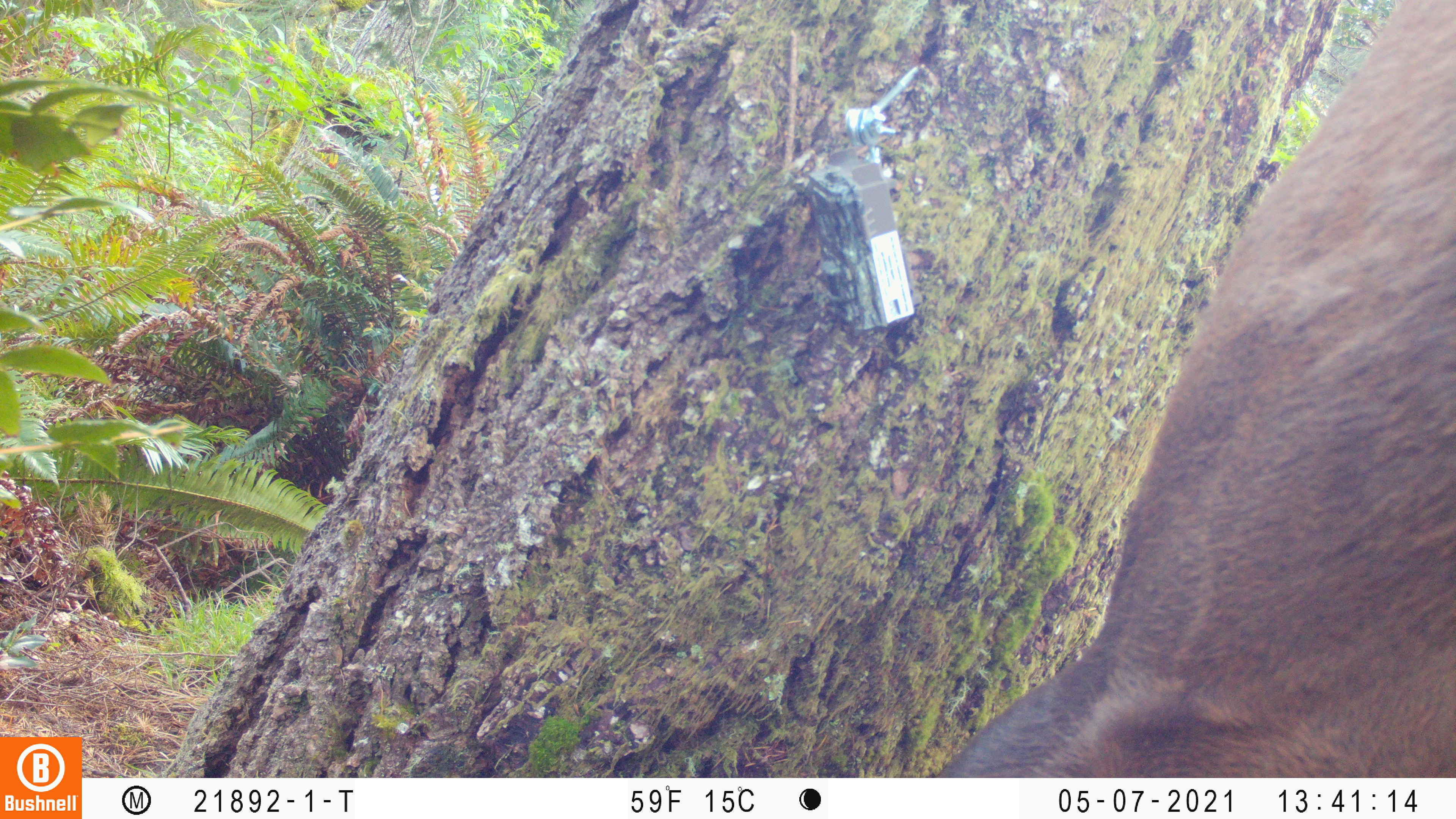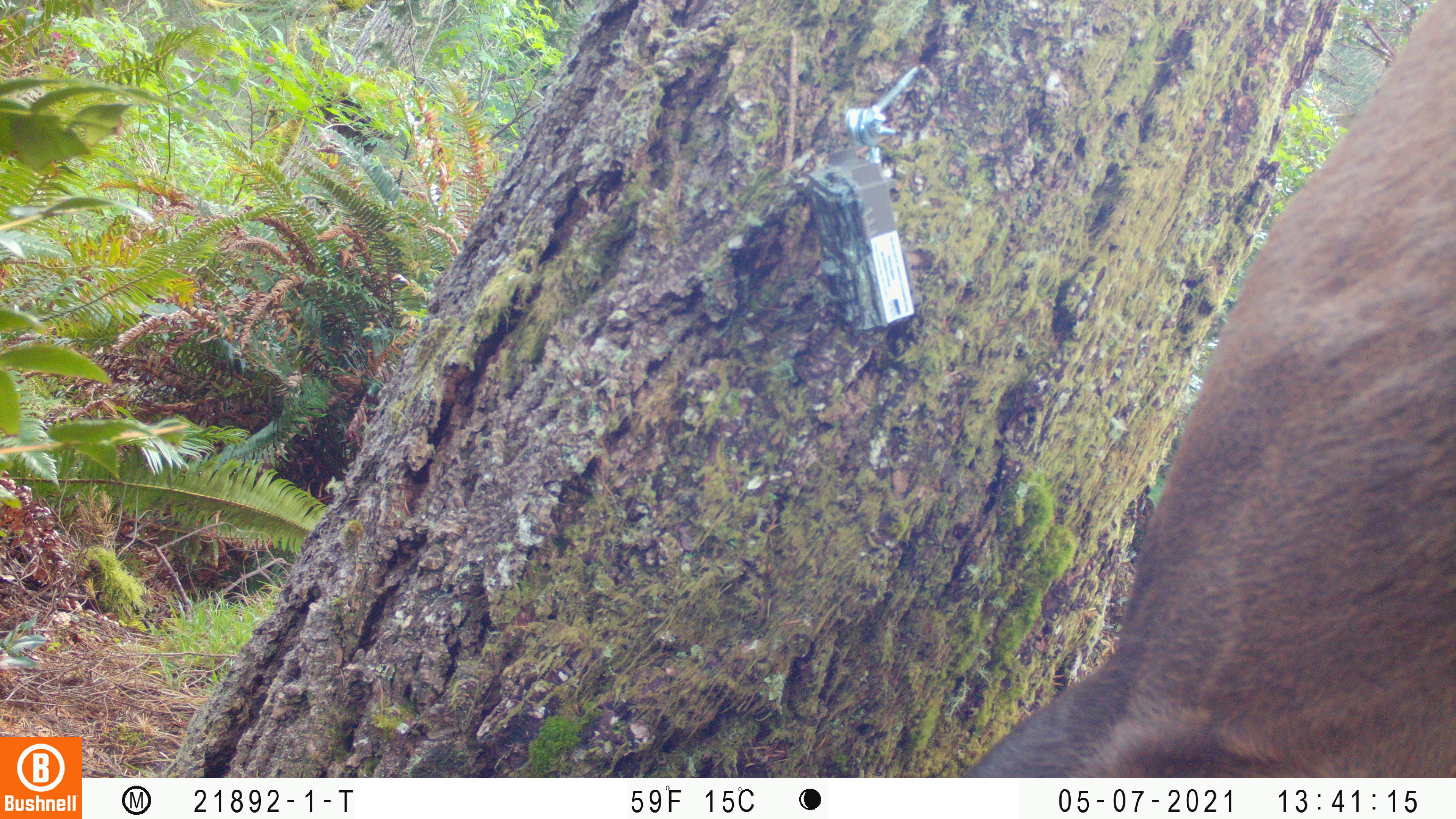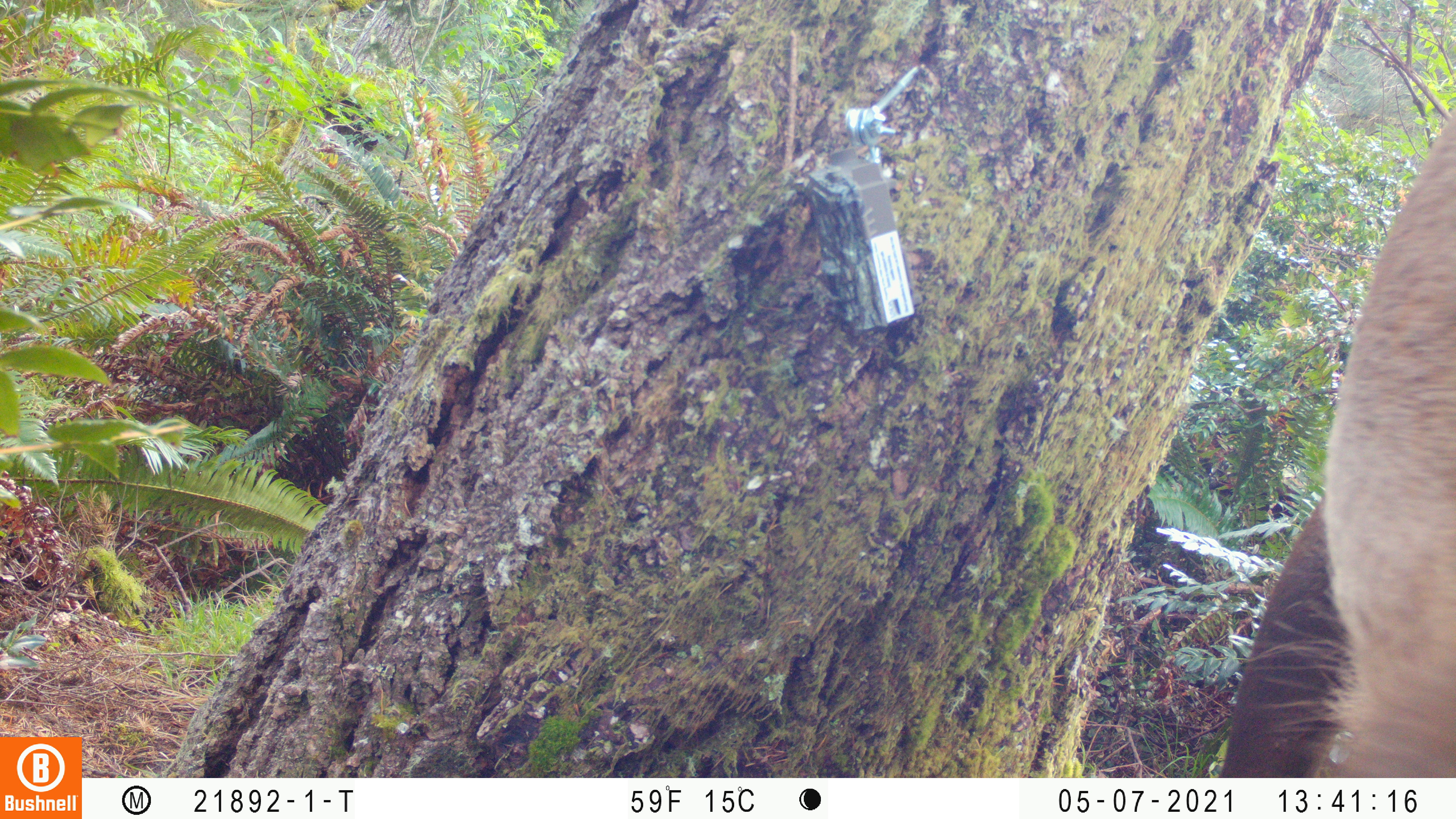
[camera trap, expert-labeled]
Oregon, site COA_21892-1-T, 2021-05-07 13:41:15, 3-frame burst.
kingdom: Animalia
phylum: Chordata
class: Mammalia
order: Artiodactyla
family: Cervidae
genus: Cervus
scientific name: Cervus canadensis roosevelti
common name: roosevelt elk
Roosevelt elk (Cervus canadensis roosevelti).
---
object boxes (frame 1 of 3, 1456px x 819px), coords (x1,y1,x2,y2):
roosevelt elk: (909,0,1455,777)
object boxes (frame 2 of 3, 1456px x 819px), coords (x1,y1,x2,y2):
roosevelt elk: (949,0,1455,777)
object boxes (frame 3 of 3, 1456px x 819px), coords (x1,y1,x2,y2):
roosevelt elk: (1199,96,1453,777)